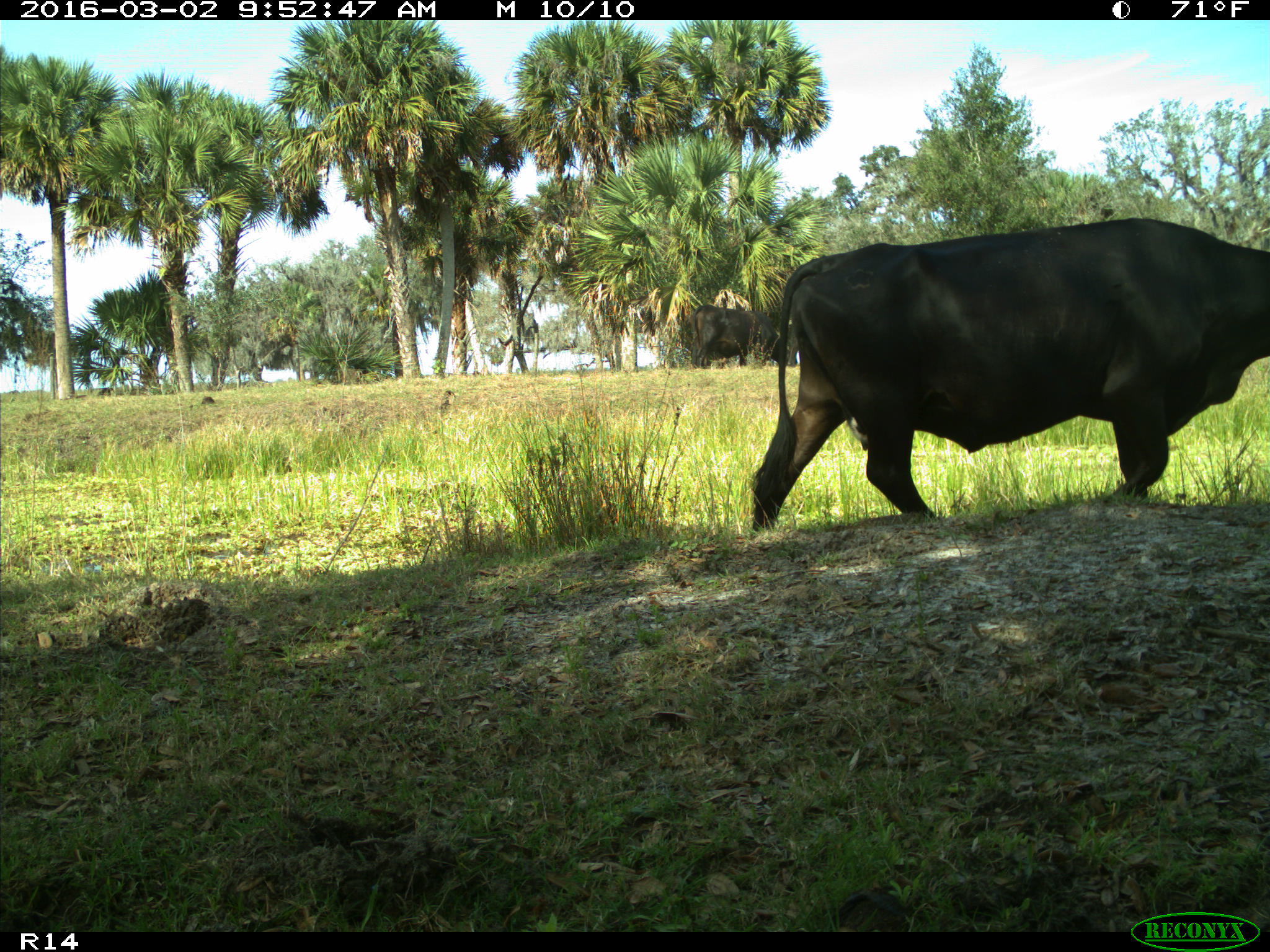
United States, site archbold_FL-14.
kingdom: Animalia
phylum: Chordata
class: Mammalia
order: Artiodactyla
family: Bovidae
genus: Bos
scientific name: Bos taurus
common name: domestic cow